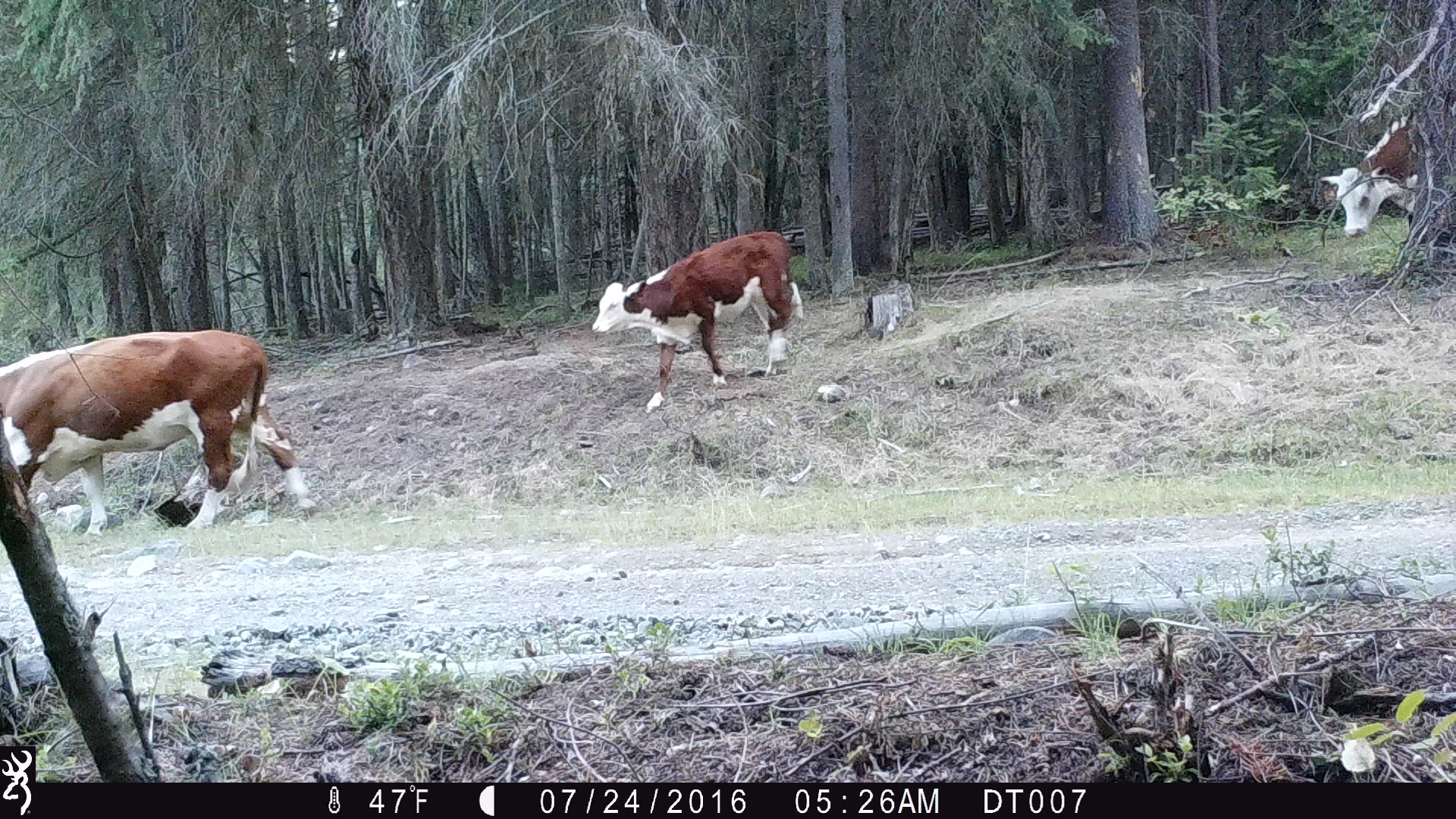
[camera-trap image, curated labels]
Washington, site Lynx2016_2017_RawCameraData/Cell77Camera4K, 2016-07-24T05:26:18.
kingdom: Animalia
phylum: Chordata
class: Mammalia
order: Artiodactyla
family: Bovidae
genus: Bos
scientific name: Bos taurus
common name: domestic cattle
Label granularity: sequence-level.